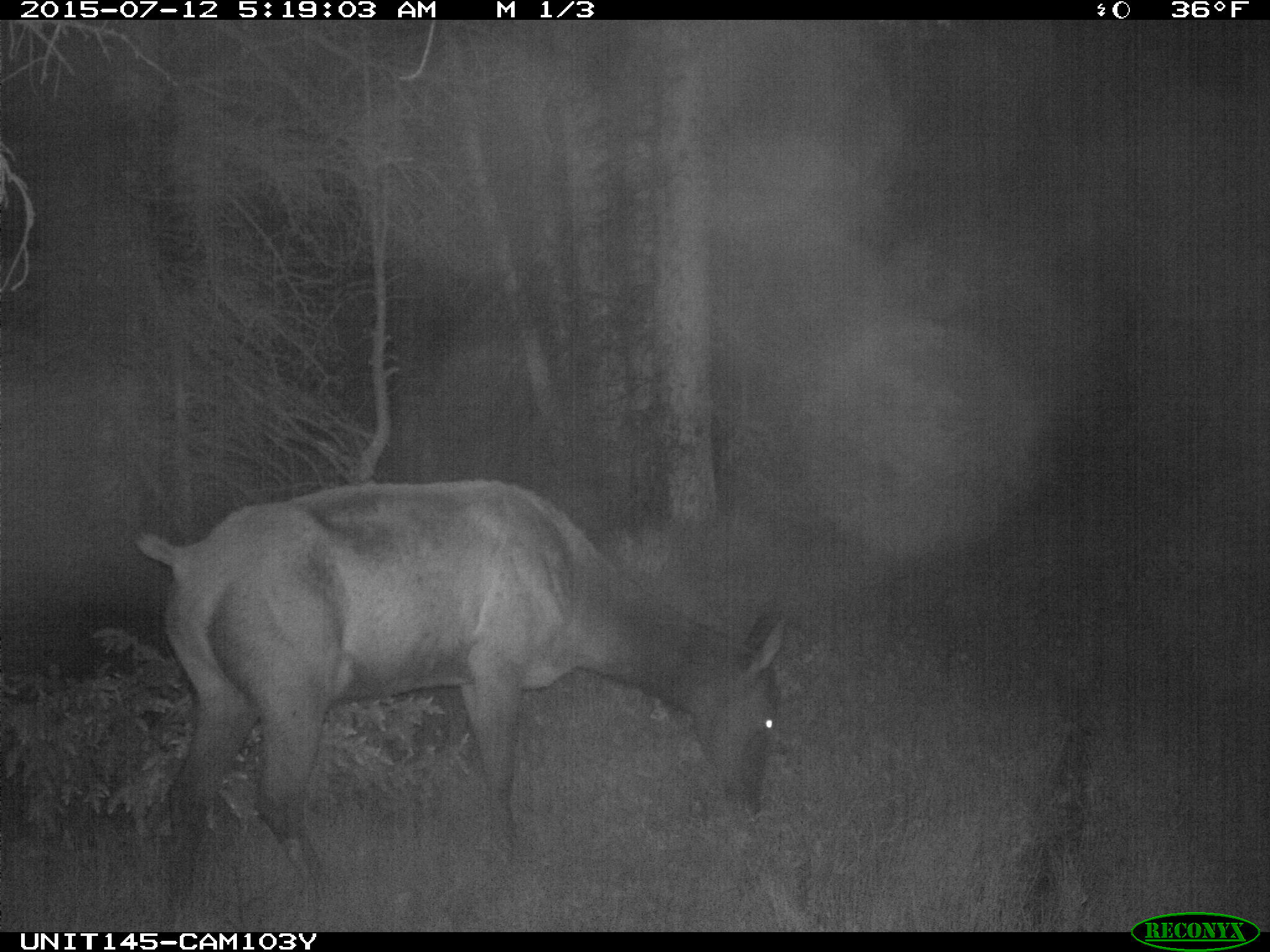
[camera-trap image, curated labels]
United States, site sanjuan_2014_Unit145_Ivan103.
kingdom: Animalia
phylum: Chordata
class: Mammalia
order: Artiodactyla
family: Cervidae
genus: Cervus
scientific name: Cervus elaphus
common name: red deer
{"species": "Cervus elaphus (red deer)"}